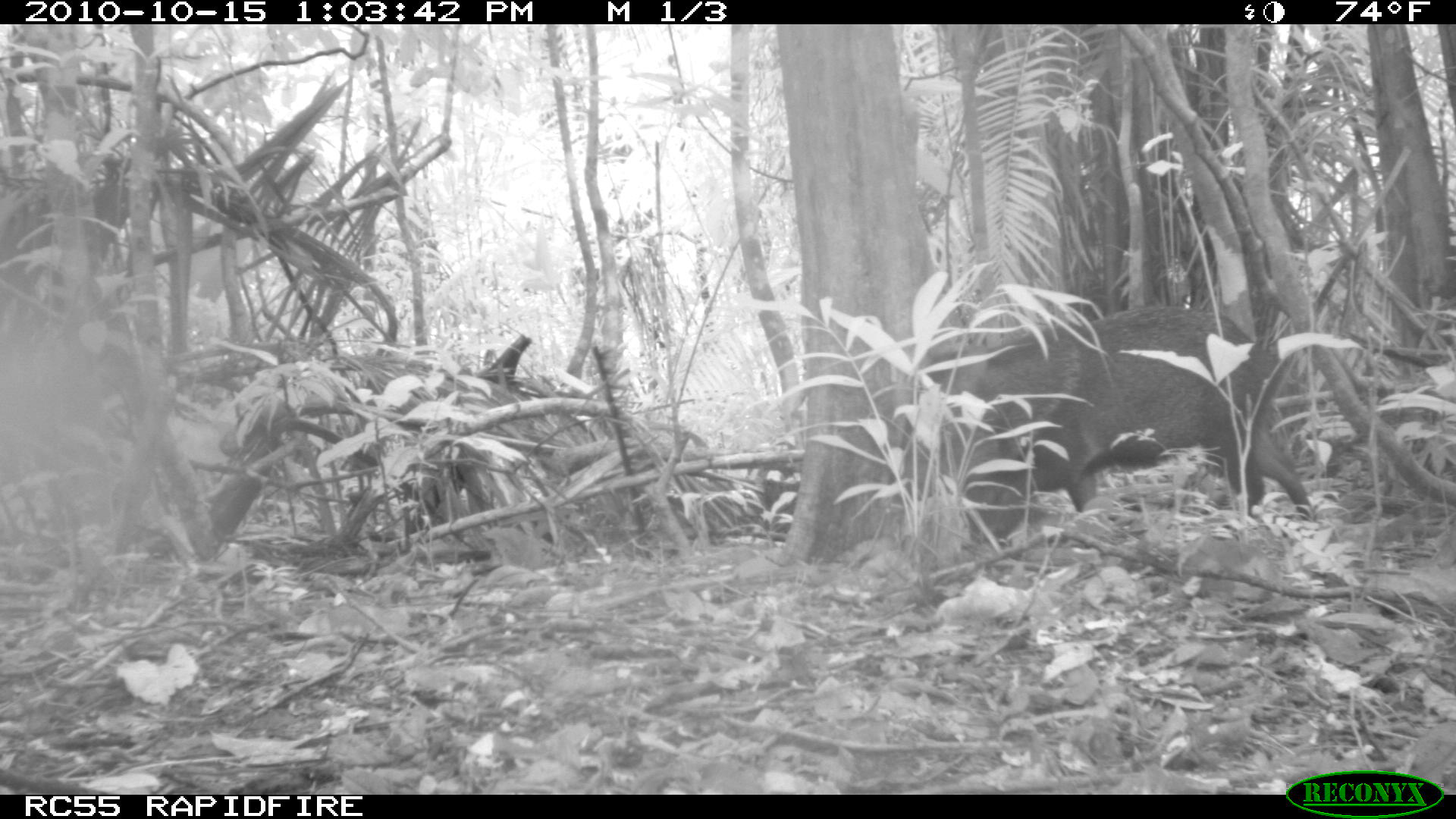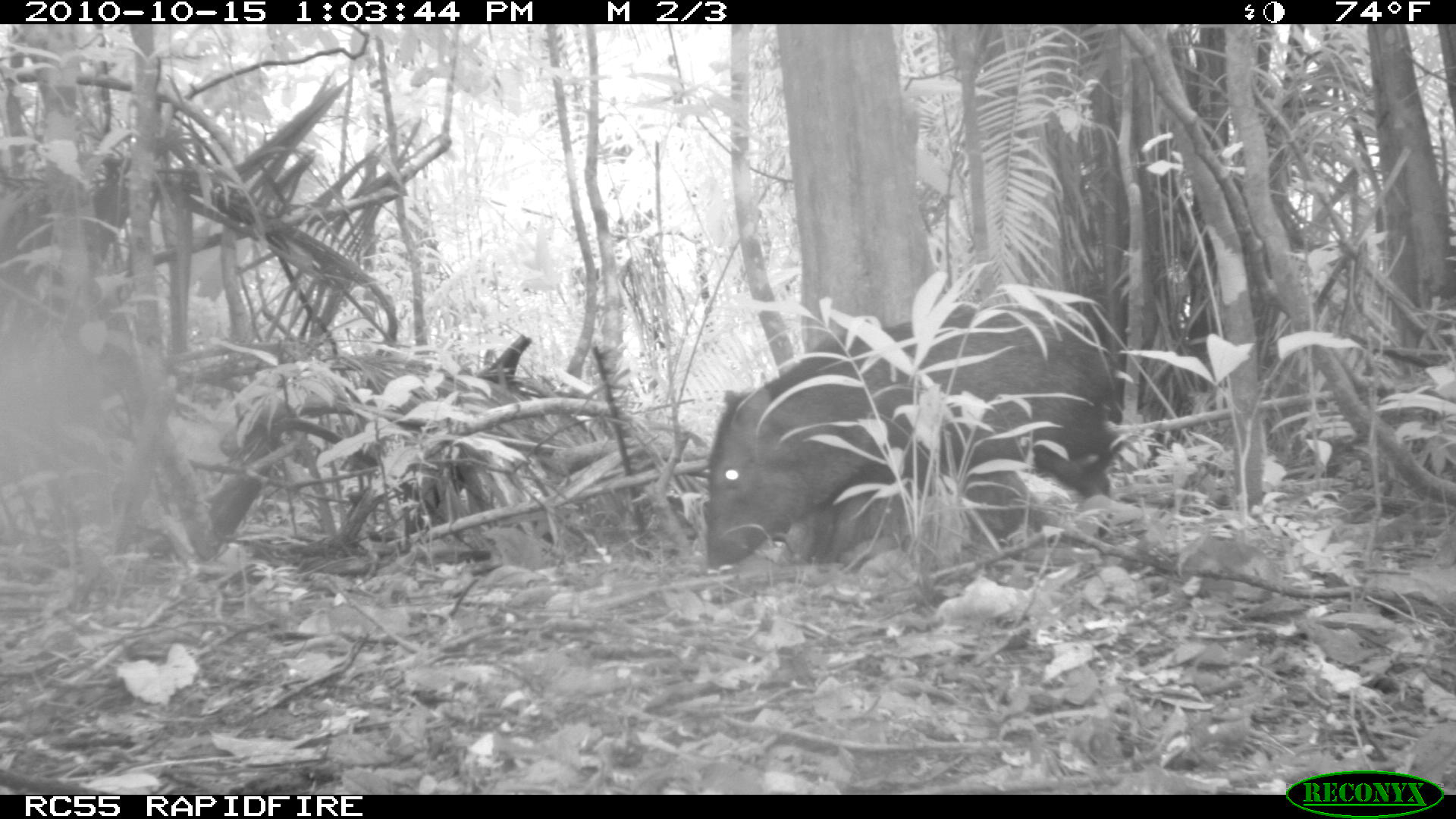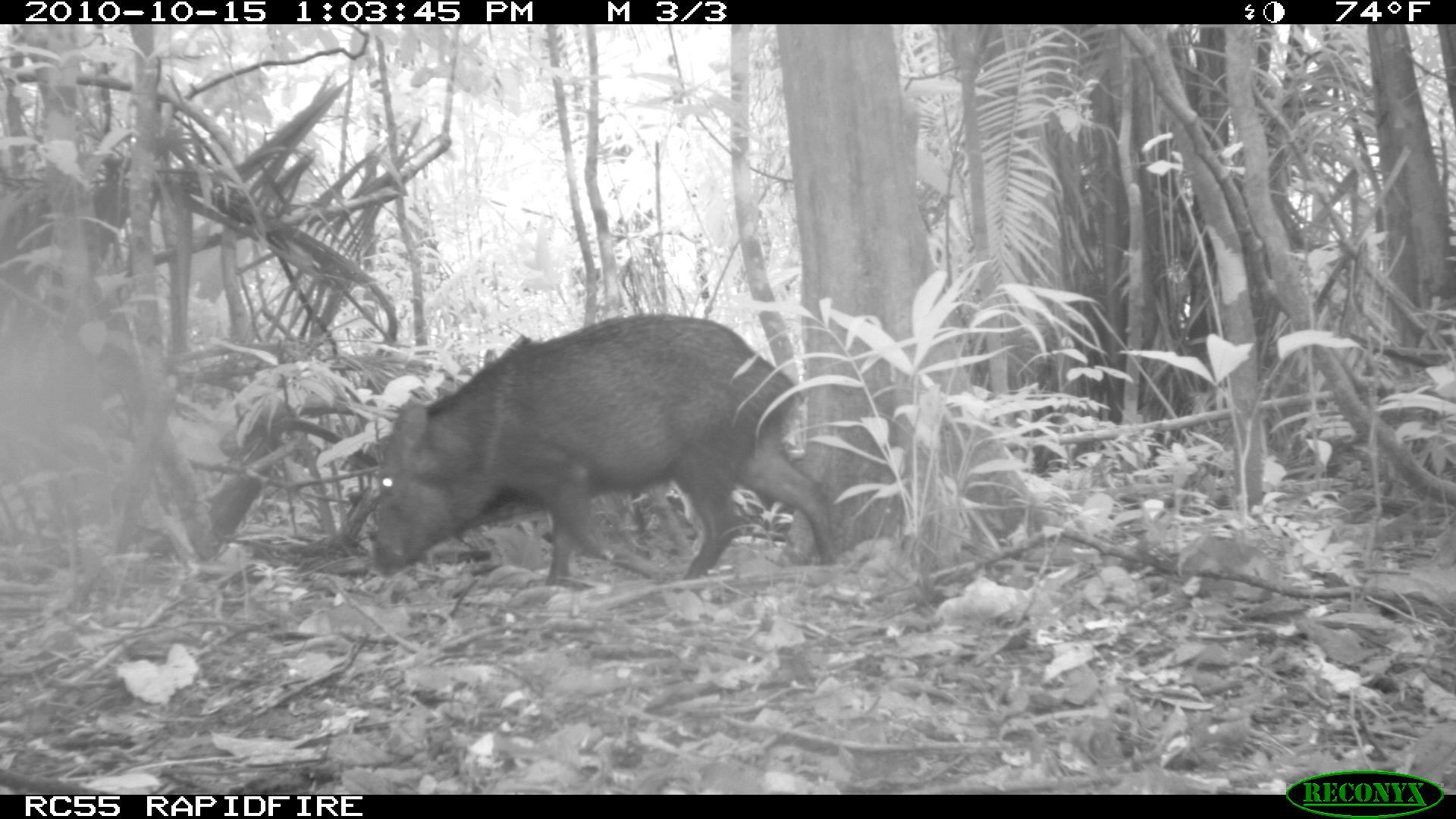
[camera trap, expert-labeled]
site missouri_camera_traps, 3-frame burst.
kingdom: Animalia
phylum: Chordata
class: Mammalia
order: Artiodactyla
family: Tayassuidae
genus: Pecari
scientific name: Pecari tajacu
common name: collared peccary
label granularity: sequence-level